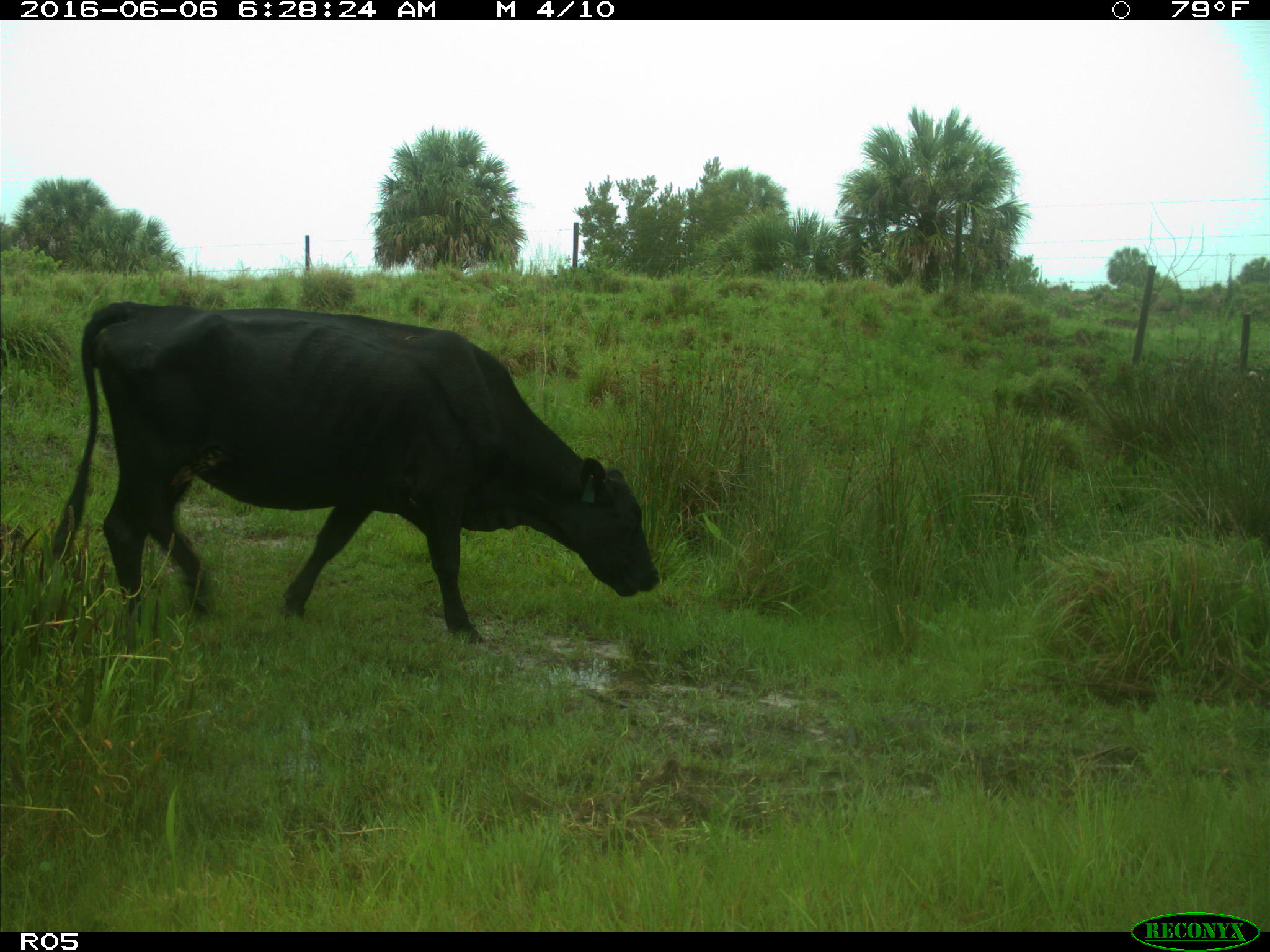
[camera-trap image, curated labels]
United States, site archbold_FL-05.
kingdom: Animalia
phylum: Chordata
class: Mammalia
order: Artiodactyla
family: Bovidae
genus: Bos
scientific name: Bos taurus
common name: domestic cow